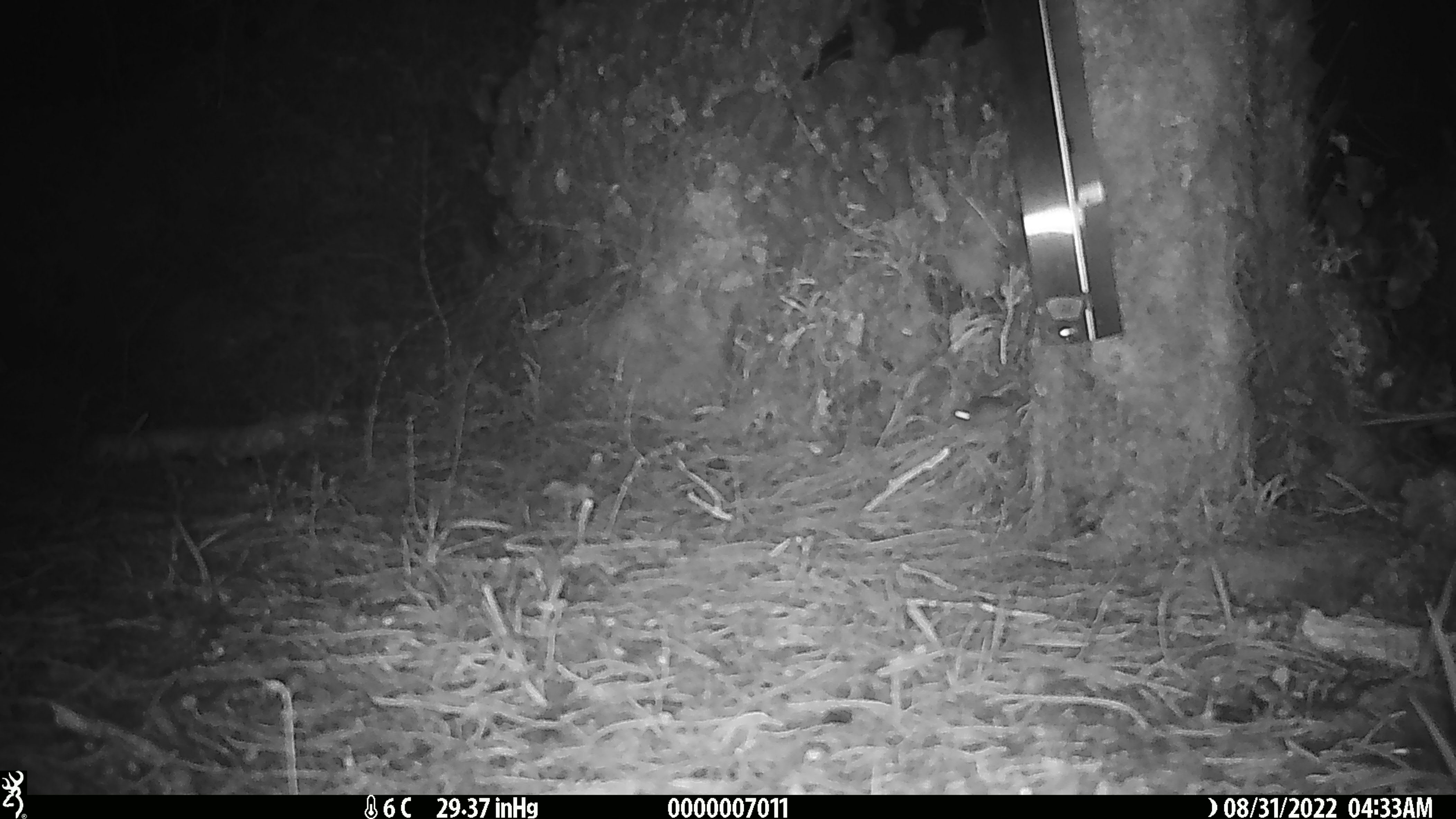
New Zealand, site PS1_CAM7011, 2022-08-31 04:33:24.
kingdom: Animalia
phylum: Chordata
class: Mammalia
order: Rodentia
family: Muridae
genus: Mus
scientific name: Mus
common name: mouse